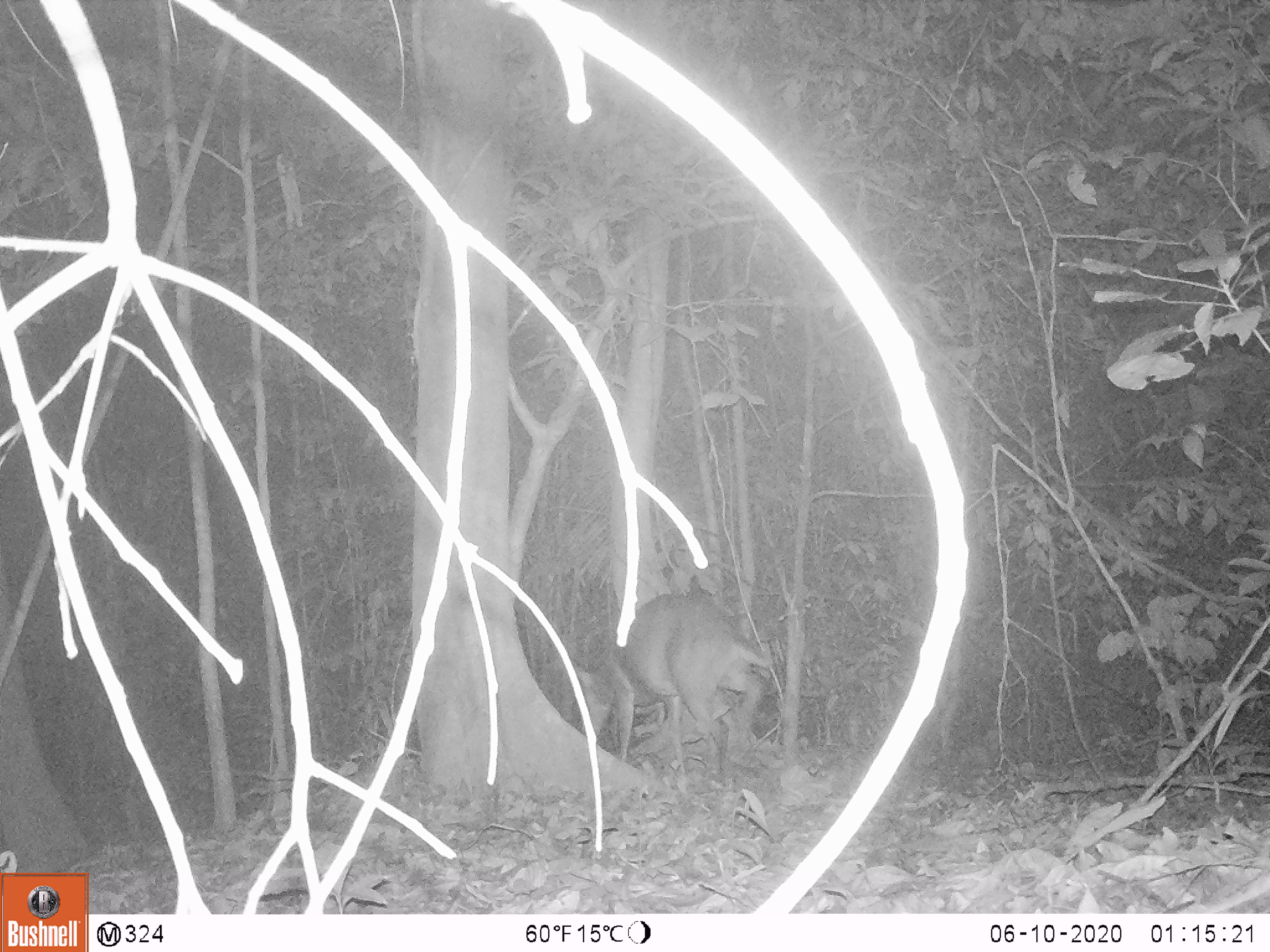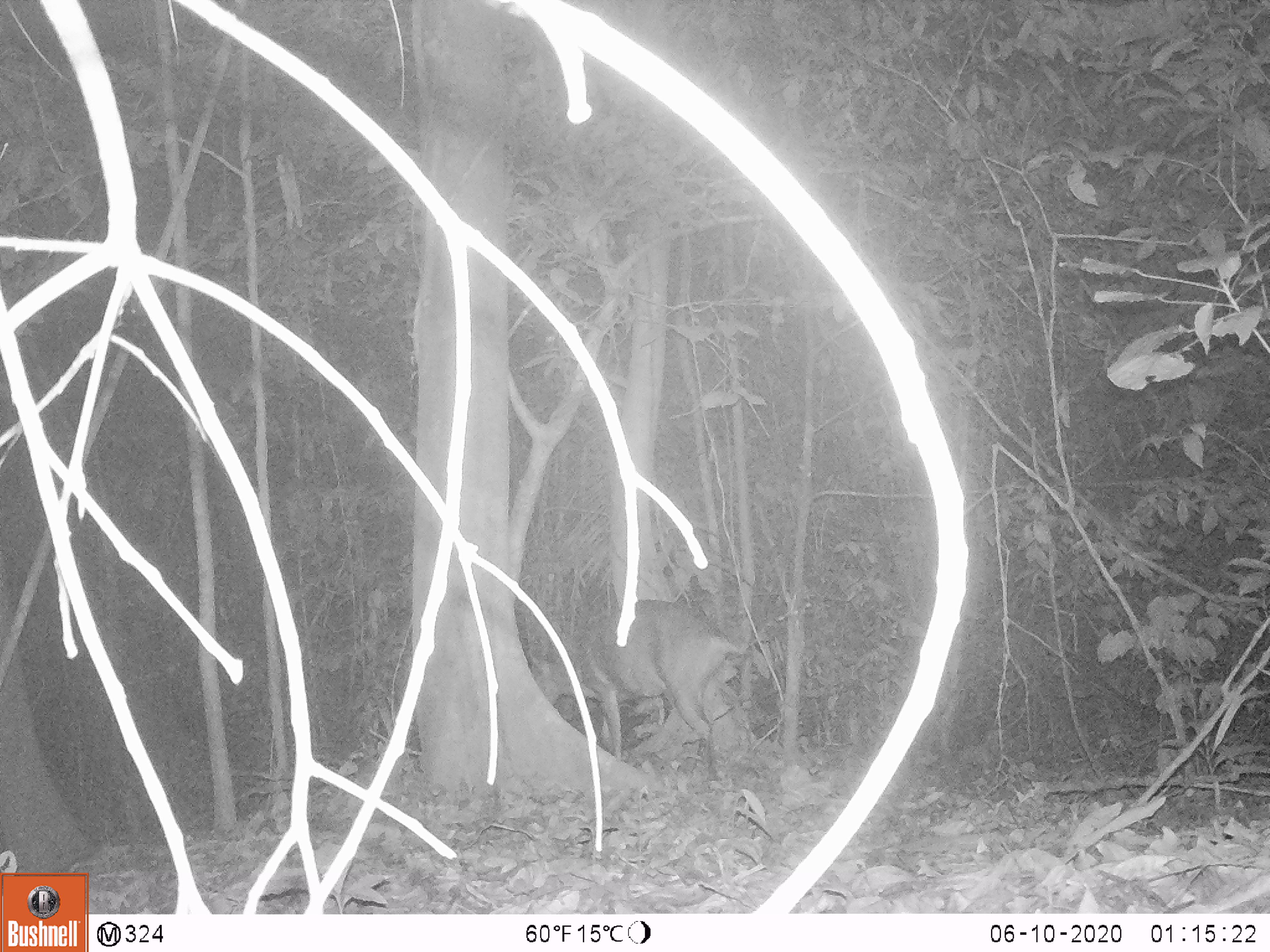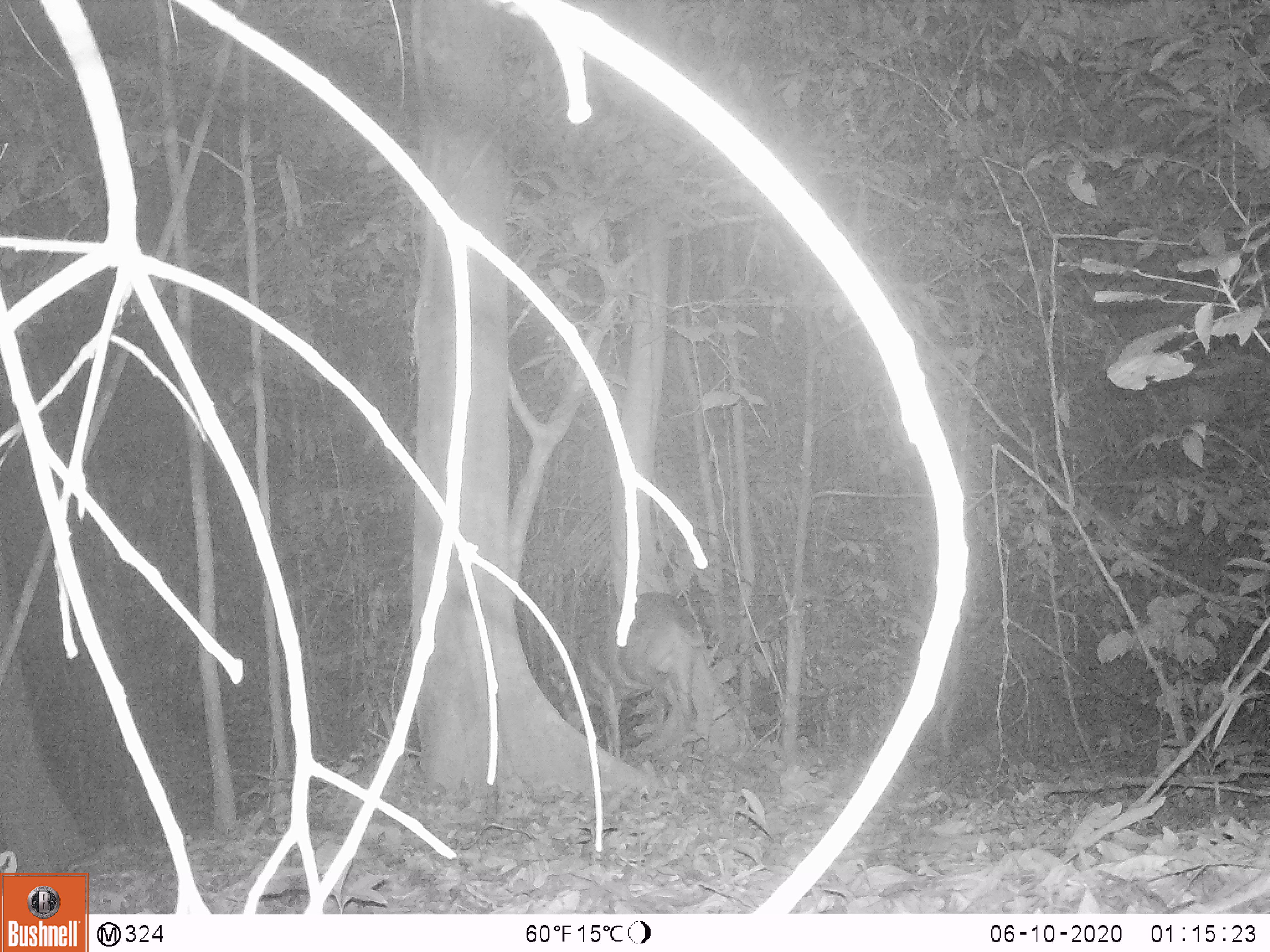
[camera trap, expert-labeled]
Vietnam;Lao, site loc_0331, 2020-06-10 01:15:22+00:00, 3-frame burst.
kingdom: Animalia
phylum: Chordata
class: Mammalia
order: Artiodactyla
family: Cervidae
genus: Muntiacus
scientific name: Muntiacus vuquangensis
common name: large-antlered muntjac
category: large antlered muntjac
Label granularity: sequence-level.